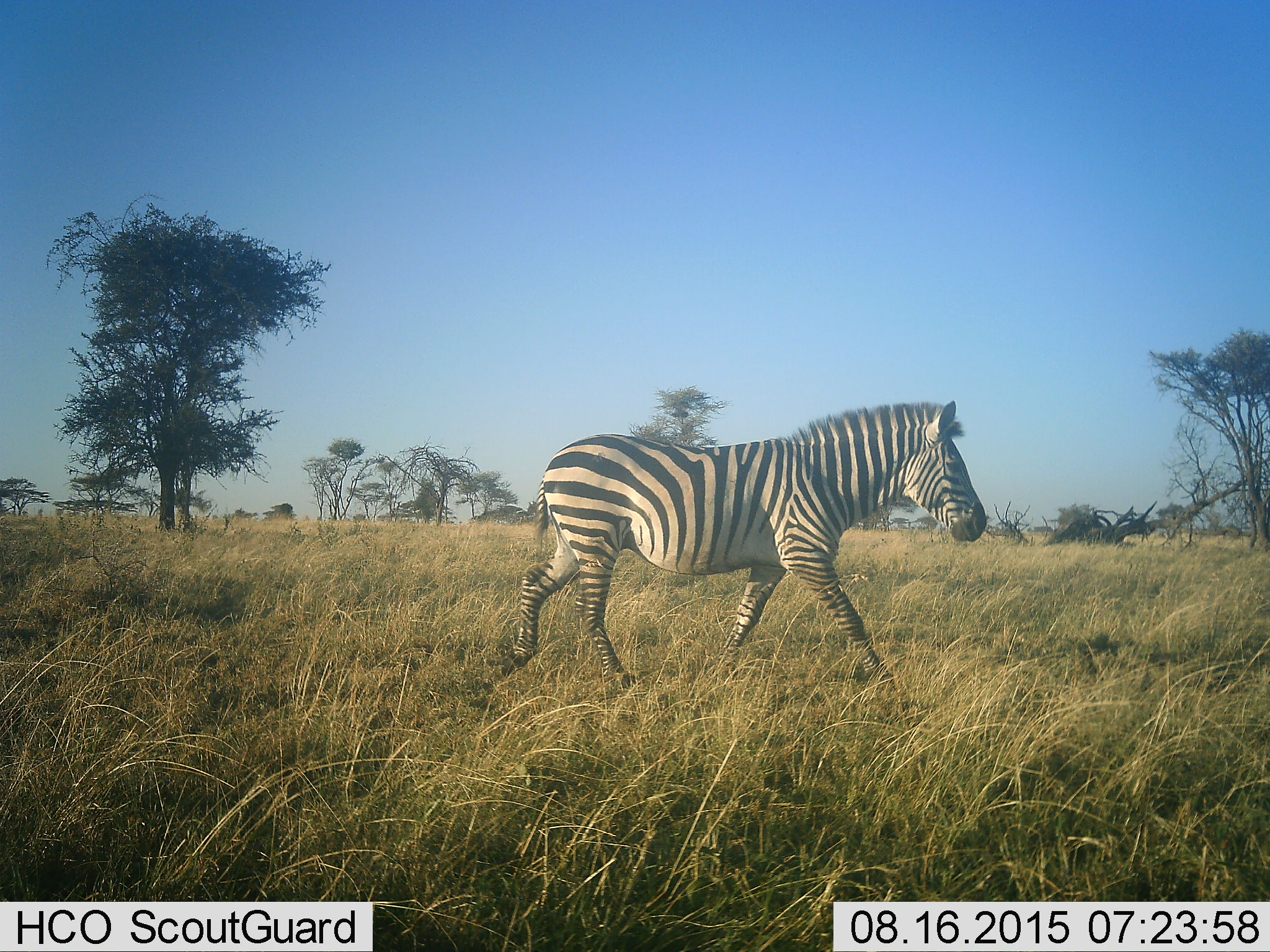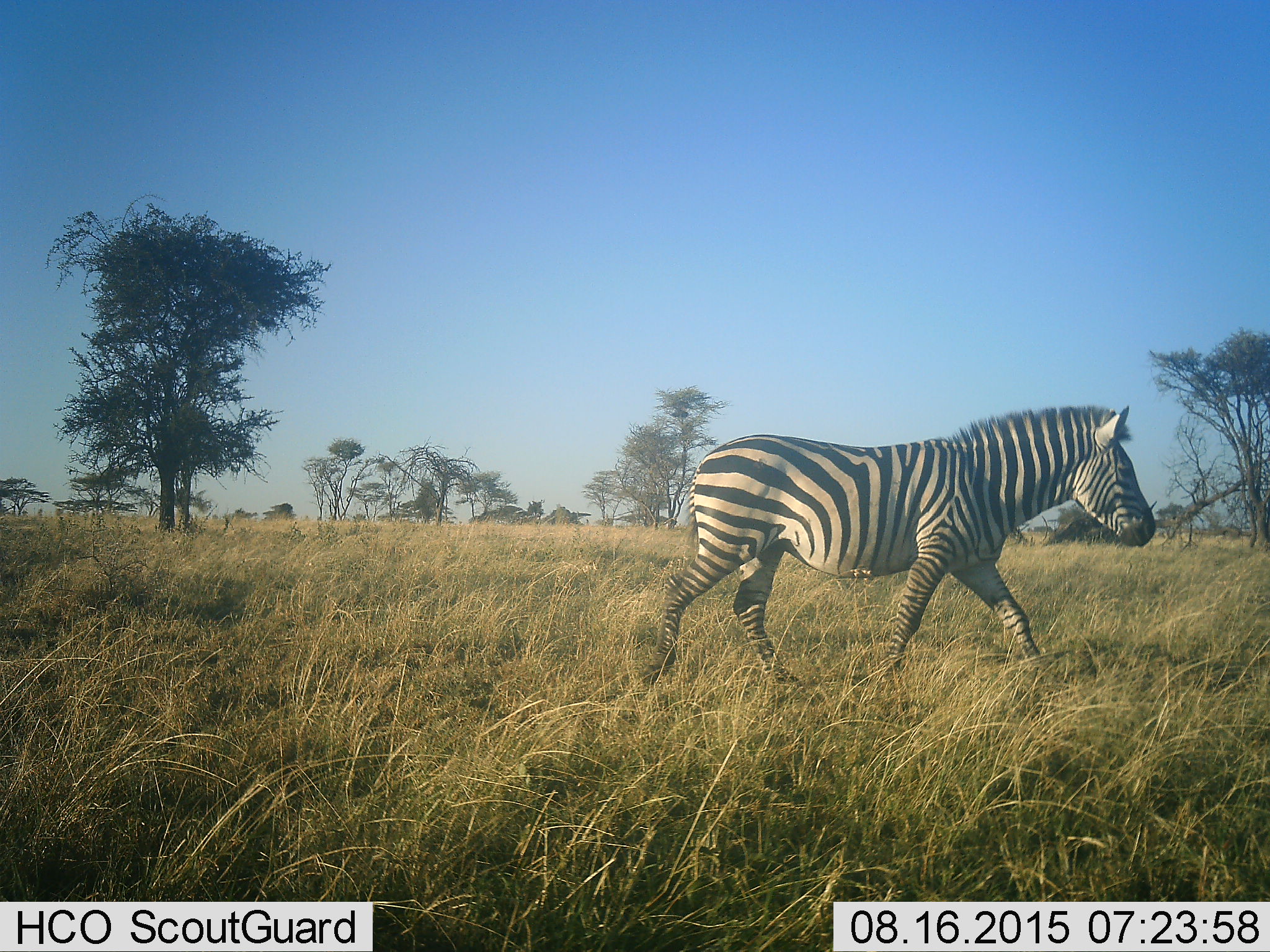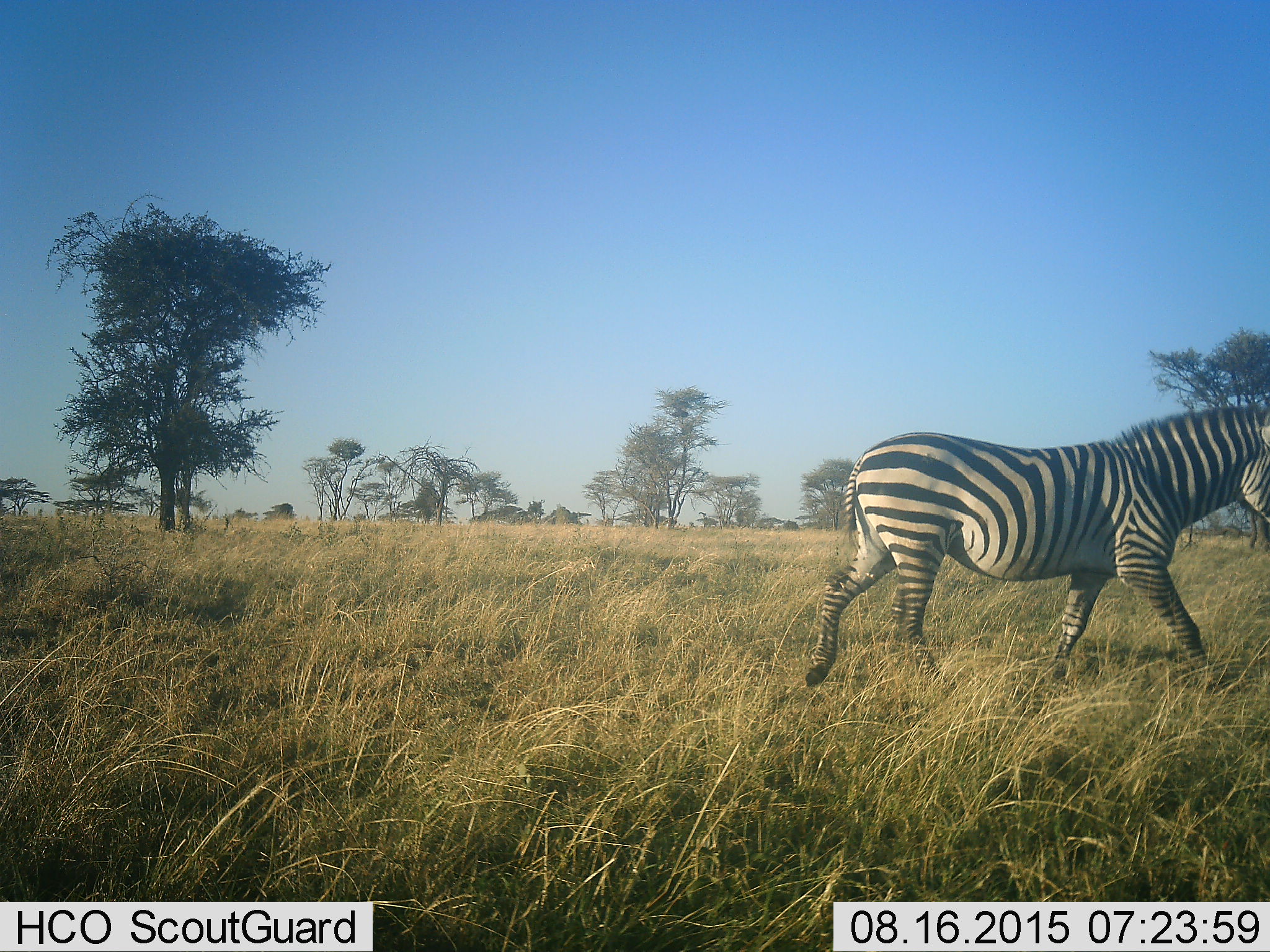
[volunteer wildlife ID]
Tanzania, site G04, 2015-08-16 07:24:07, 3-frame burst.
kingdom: Animalia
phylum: Chordata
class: Mammalia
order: Perissodactyla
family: Equidae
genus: Equus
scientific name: Equus quagga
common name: plains zebra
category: zebra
Zebra (plains zebra) (Equus quagga), count 1. Behavior (volunteer vote fractions): standing 6%, resting 0%, moving 100%, interacting 0%. Young present (vote fraction): 0%. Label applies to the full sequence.